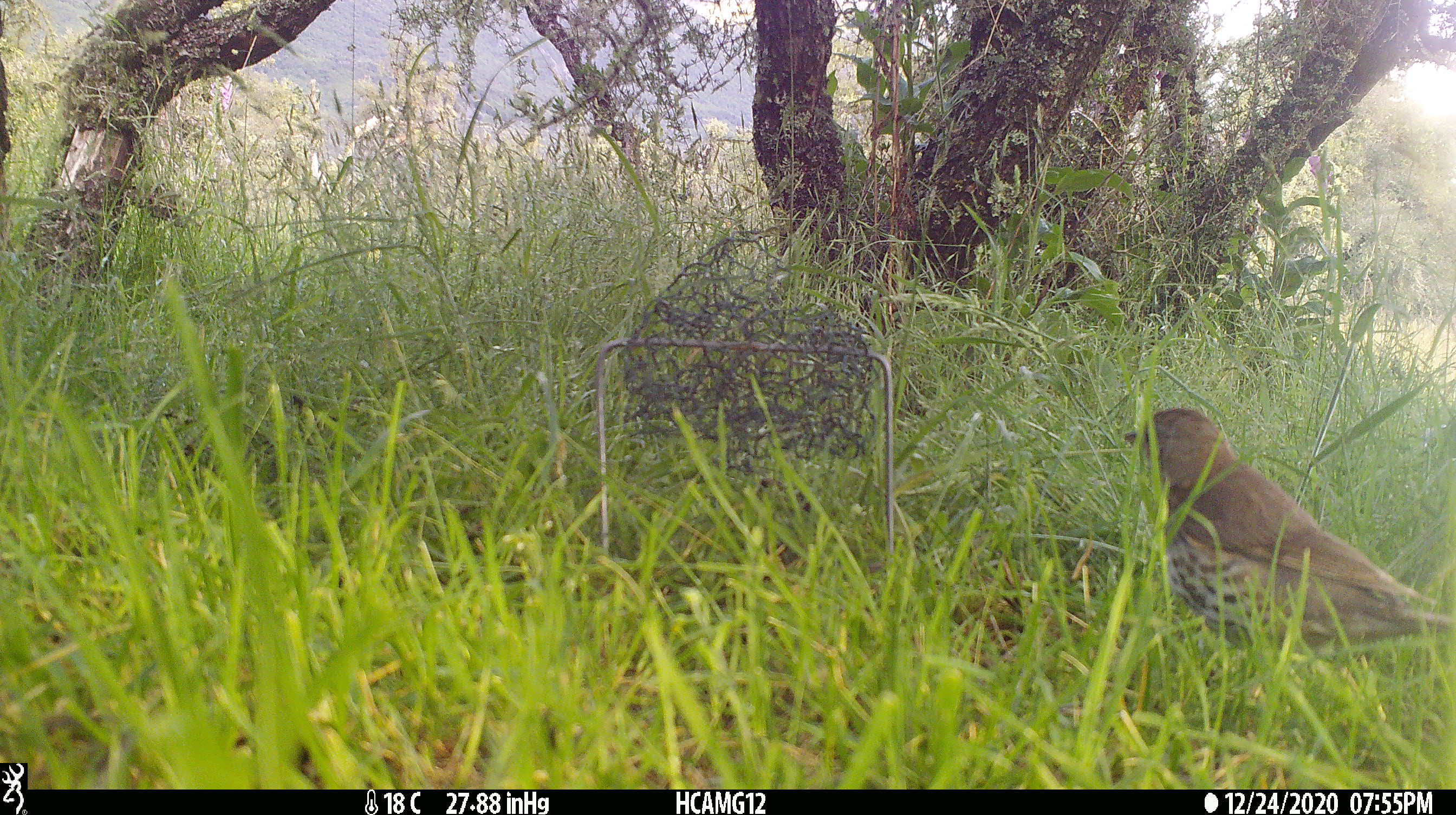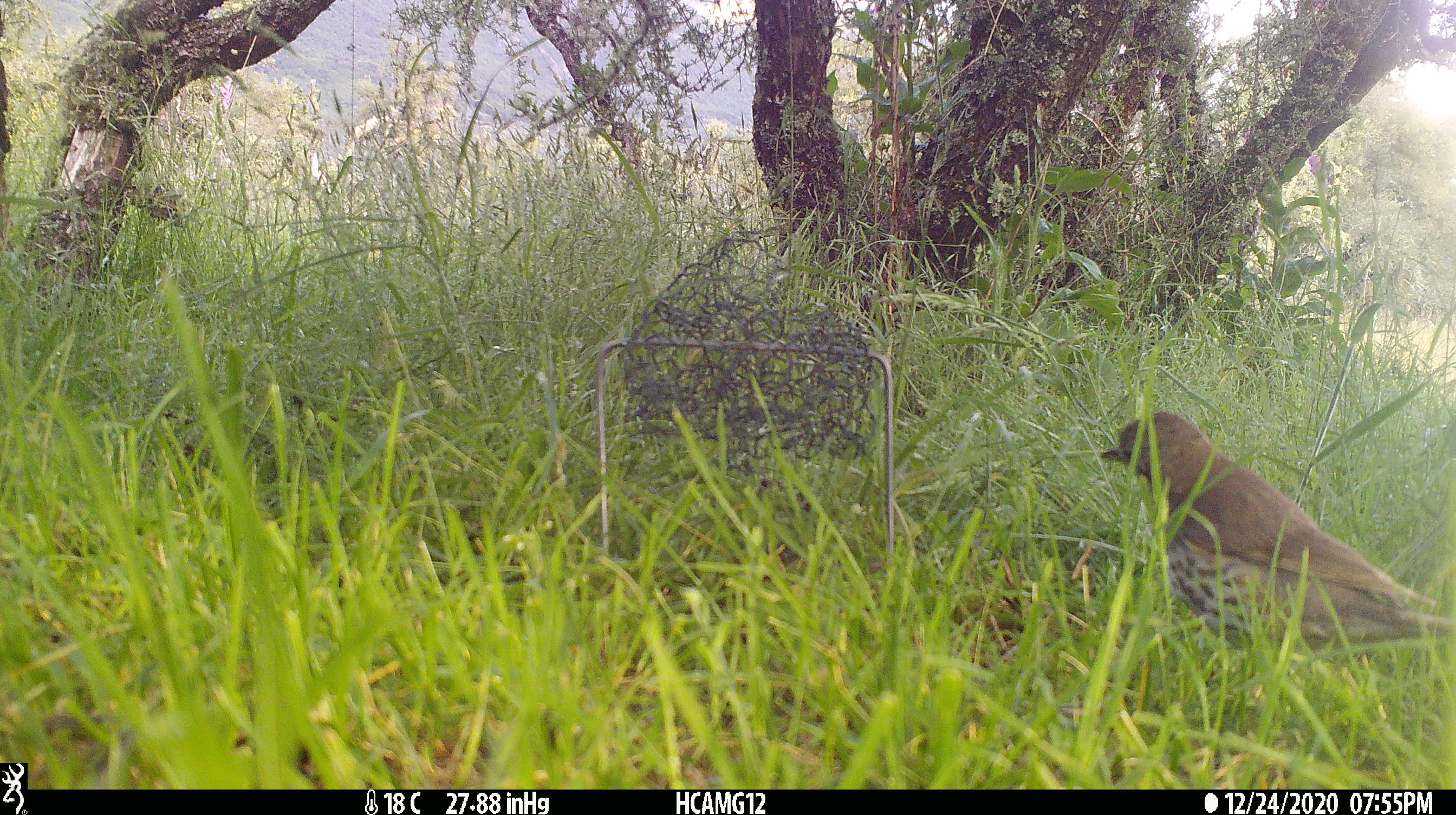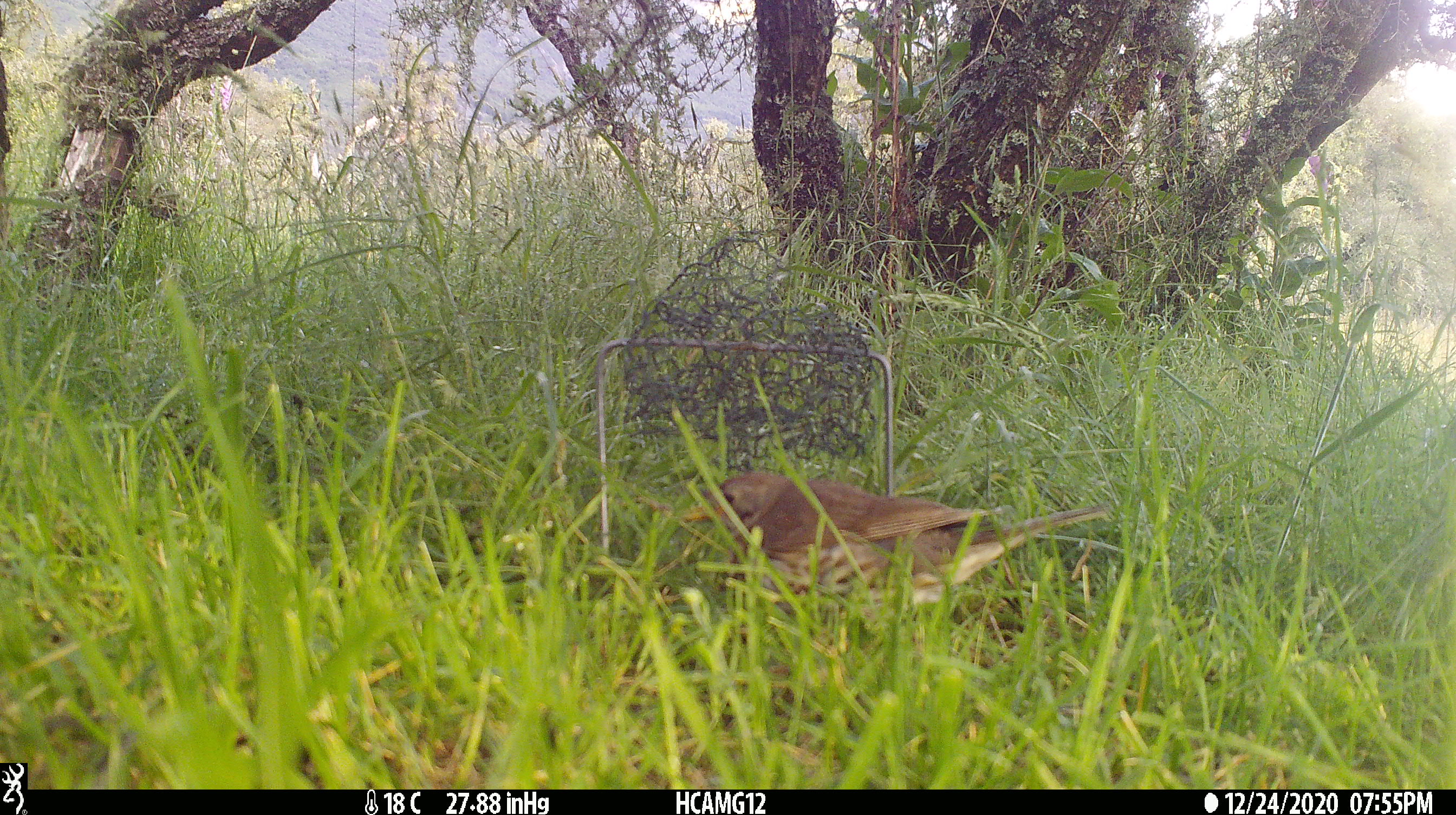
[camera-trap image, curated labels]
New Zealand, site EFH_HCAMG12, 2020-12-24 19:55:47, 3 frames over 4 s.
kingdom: Animalia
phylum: Chordata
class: Aves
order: Passeriformes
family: Turdidae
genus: Turdus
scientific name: Turdus philomelos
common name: song thrush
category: thrush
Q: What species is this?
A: Thrush (song thrush) (Turdus philomelos).